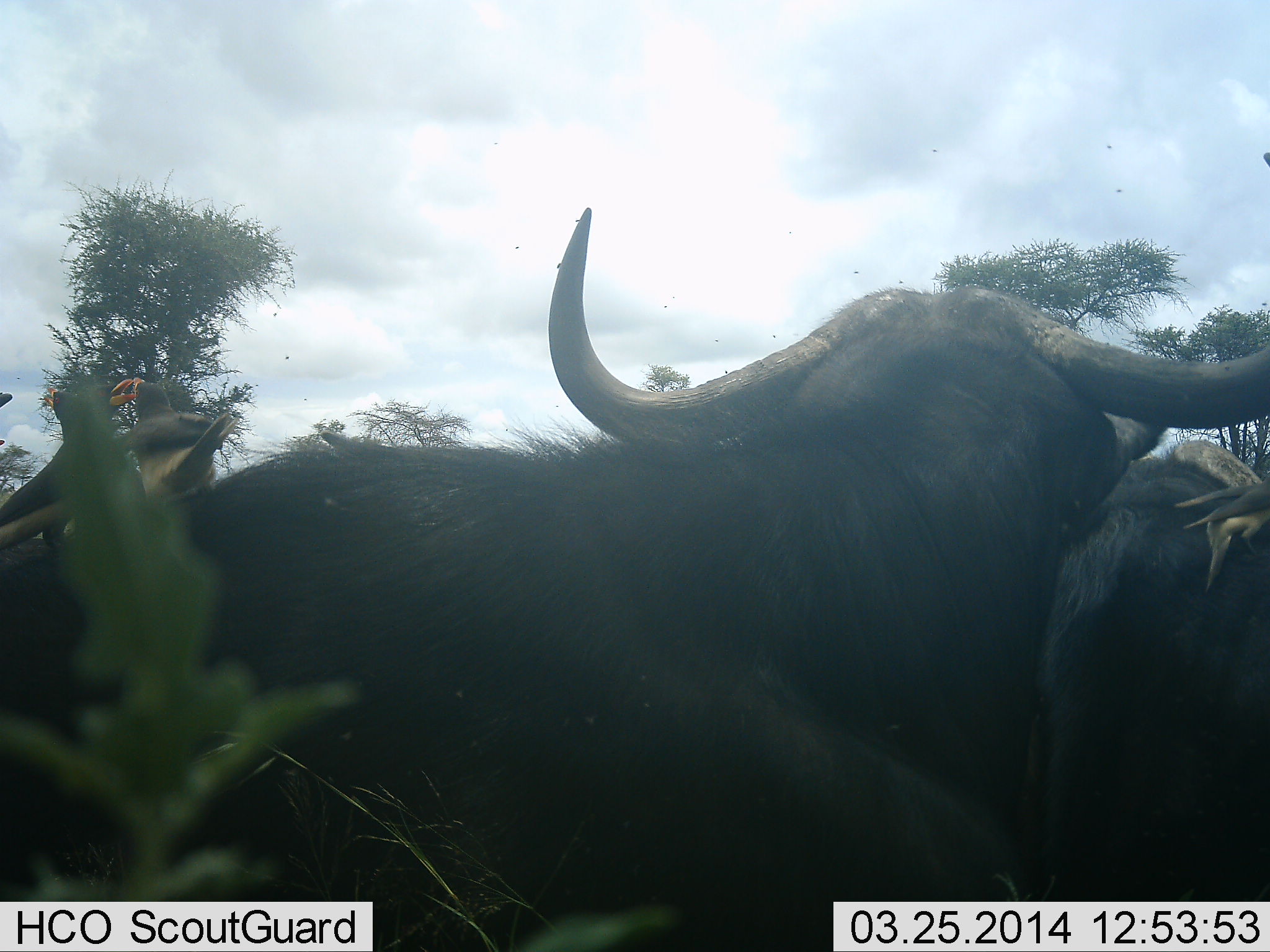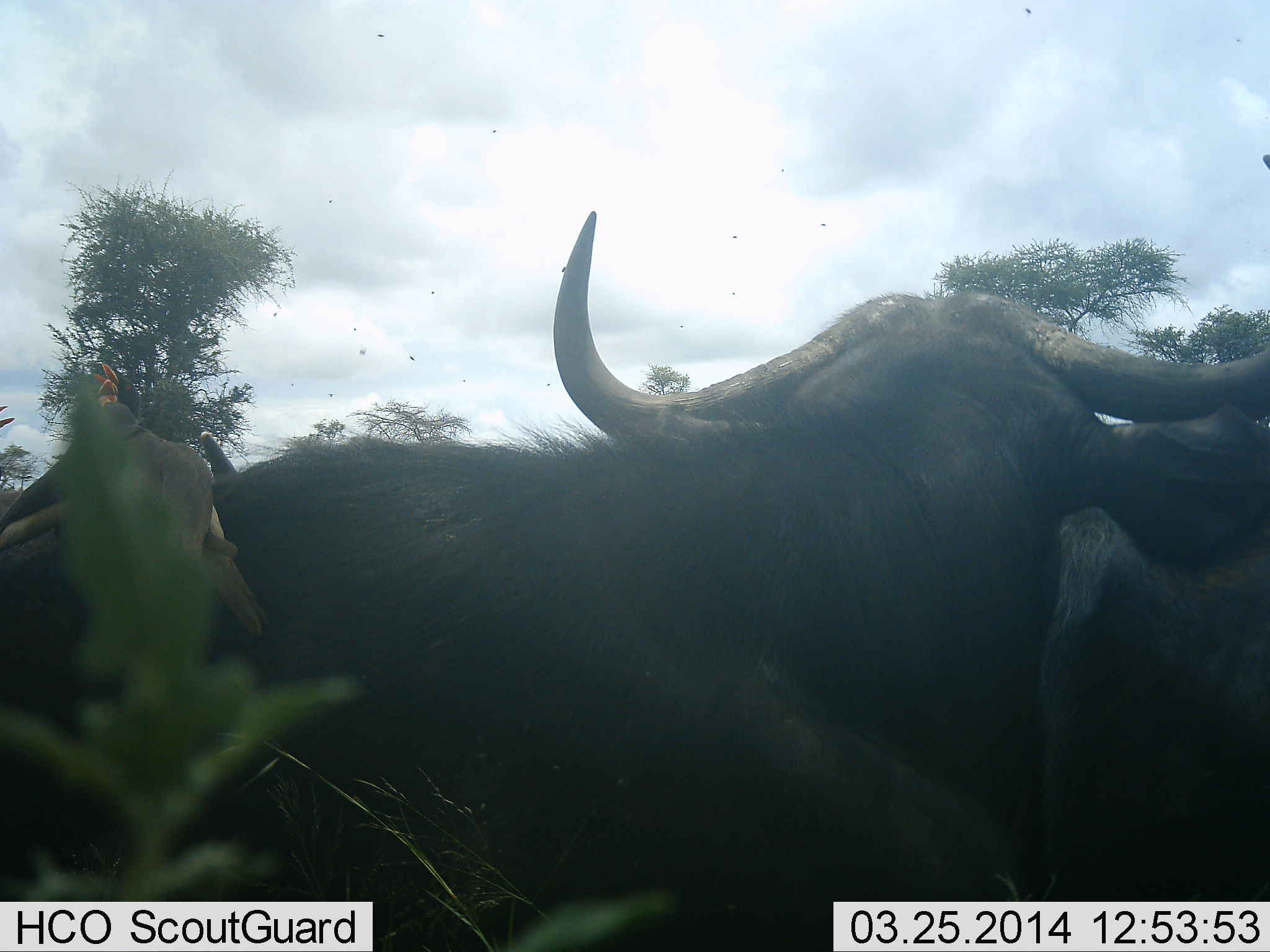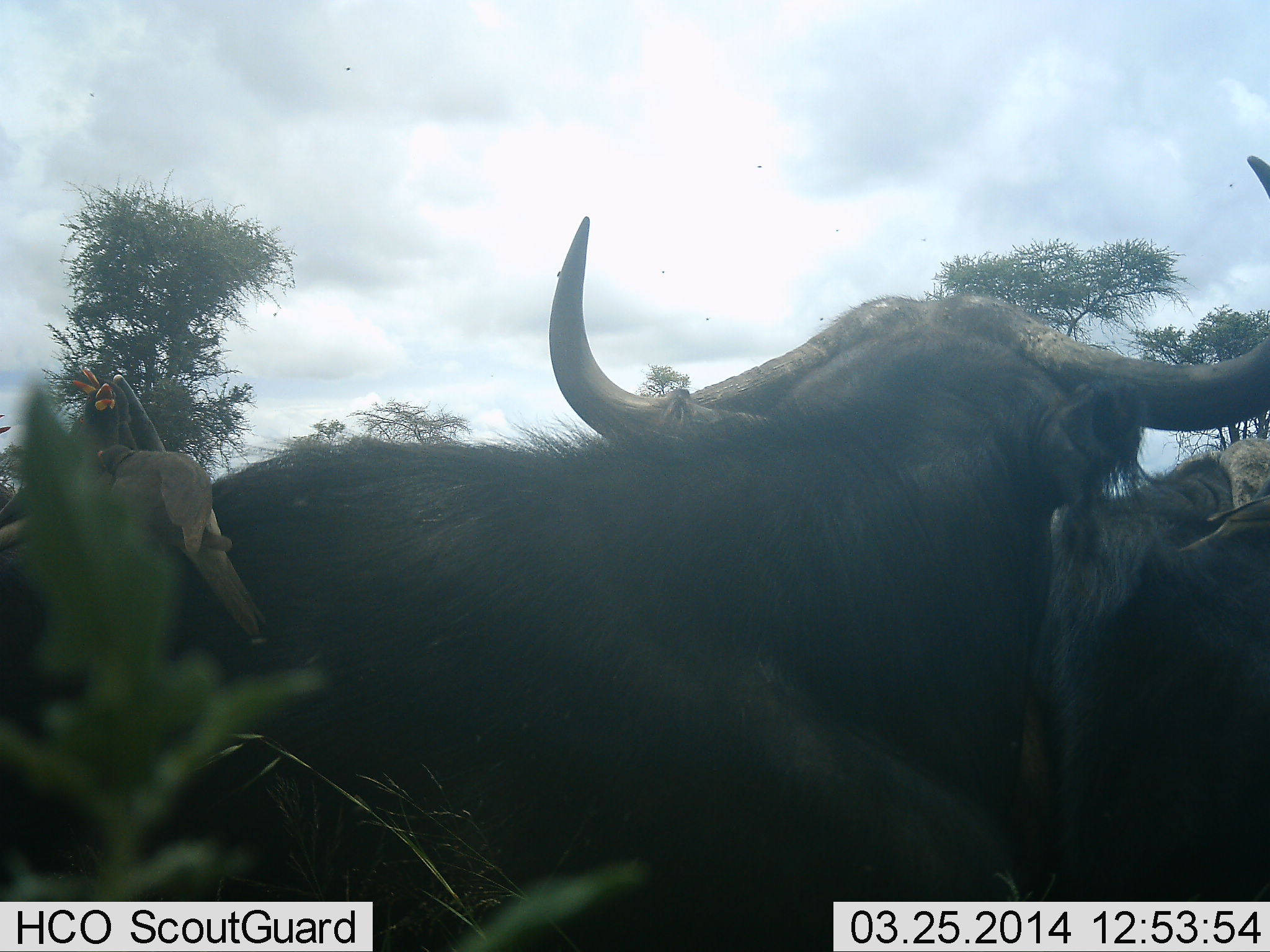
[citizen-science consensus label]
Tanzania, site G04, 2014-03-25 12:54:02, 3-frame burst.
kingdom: Animalia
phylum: Chordata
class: Mammalia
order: Artiodactyla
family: Bovidae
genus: Syncerus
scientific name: Syncerus caffer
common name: cape buffalo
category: buffalo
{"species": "buffalo (cape buffalo) (Syncerus caffer)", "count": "2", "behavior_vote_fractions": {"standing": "33%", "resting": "61%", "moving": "11%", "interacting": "6%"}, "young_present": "0%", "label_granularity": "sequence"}